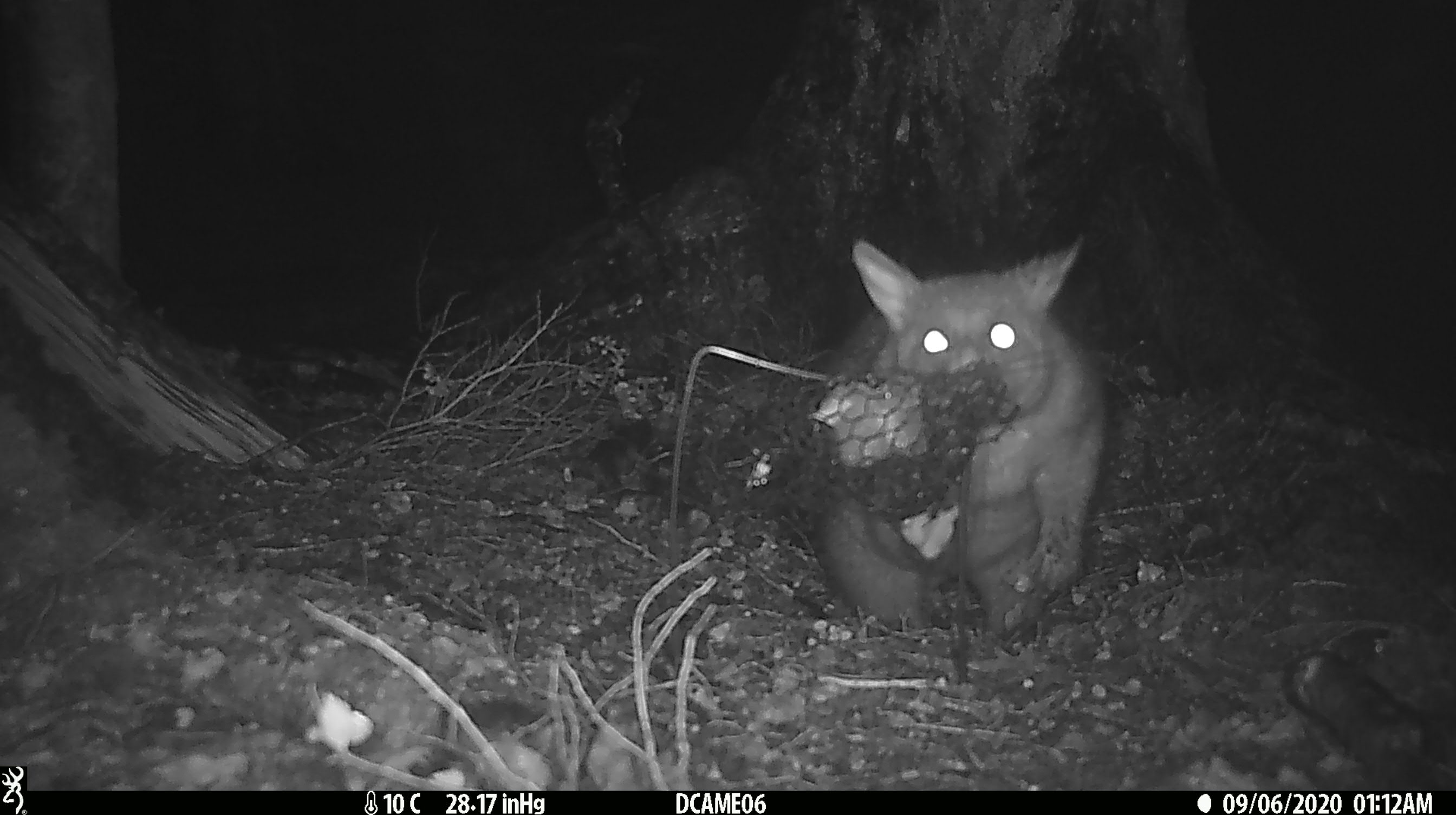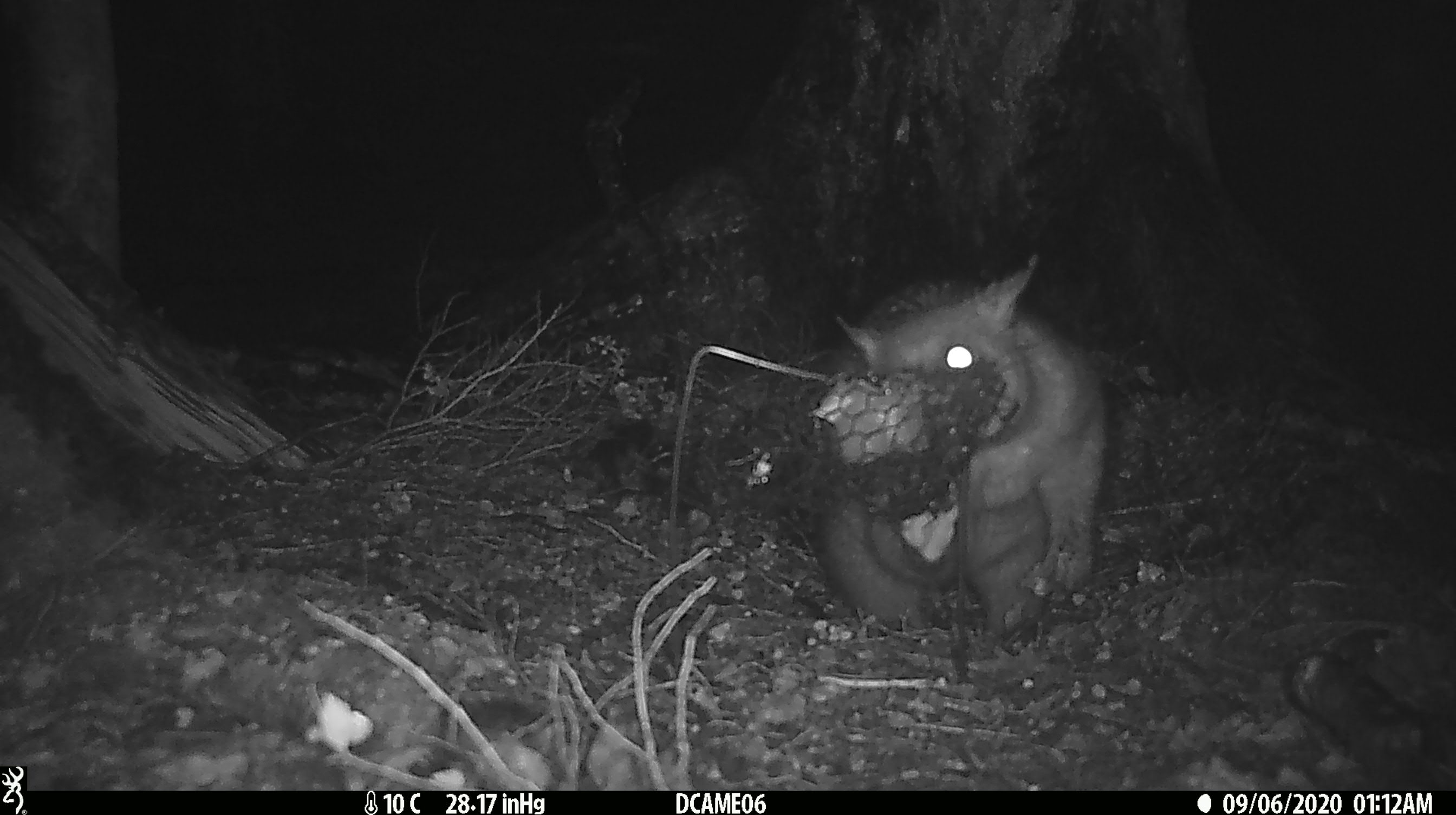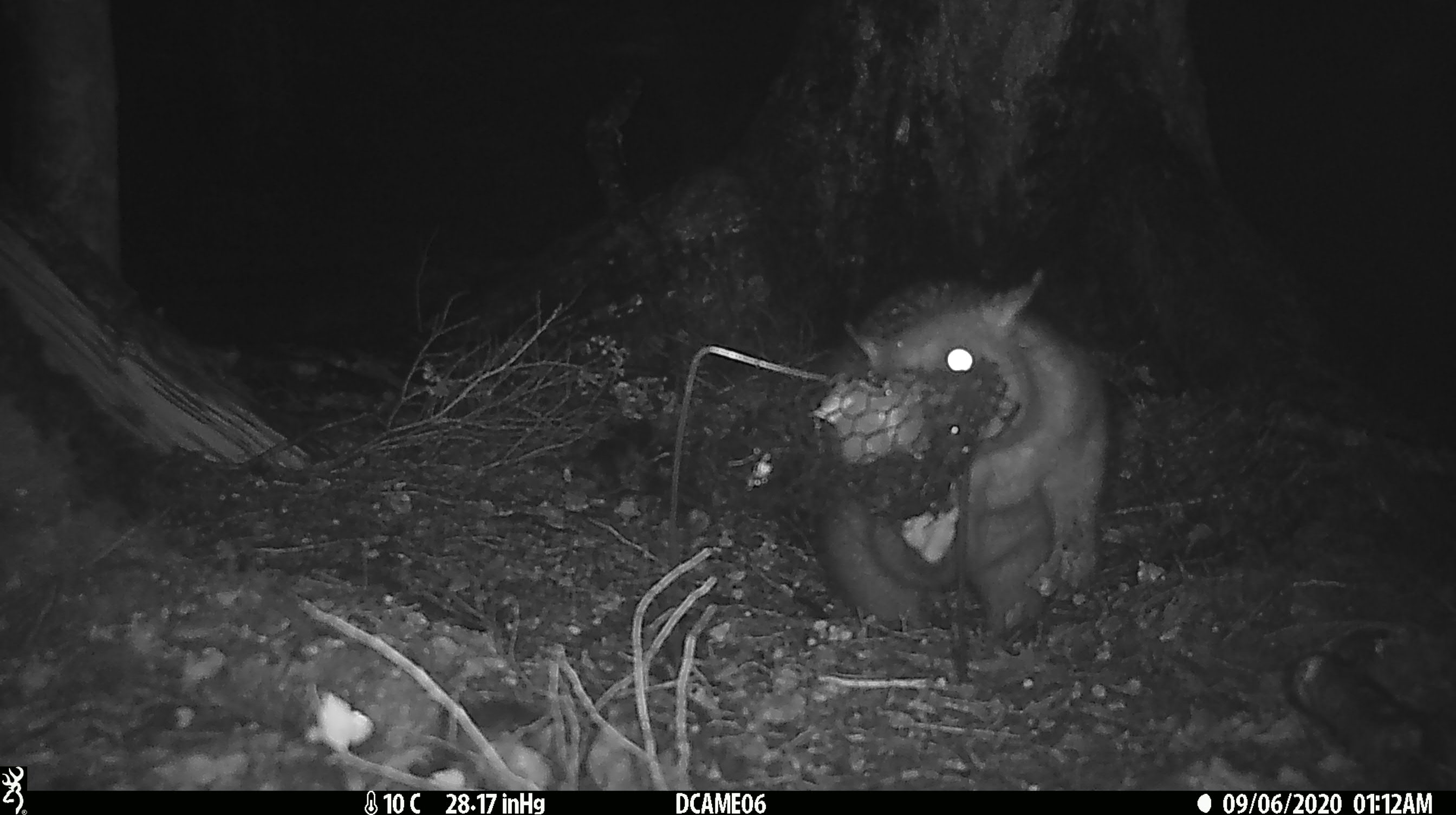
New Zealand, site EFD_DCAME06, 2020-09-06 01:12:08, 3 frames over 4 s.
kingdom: Animalia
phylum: Chordata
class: Mammalia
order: Diprotodontia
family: Phalangeridae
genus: Trichosurus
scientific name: Trichosurus vulpecula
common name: common brushtail possum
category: possum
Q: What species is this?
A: Possum (common brushtail possum) (Trichosurus vulpecula).